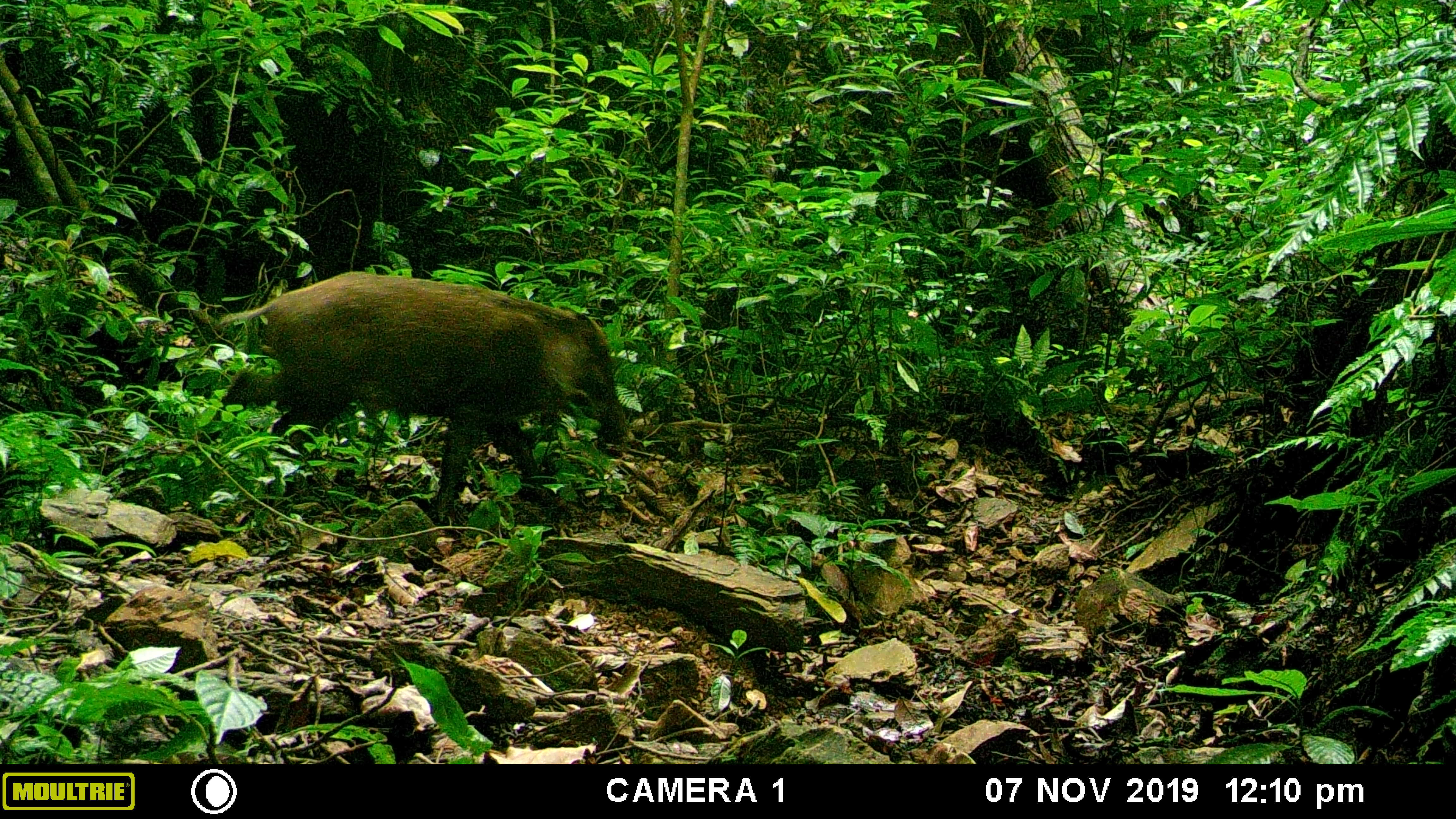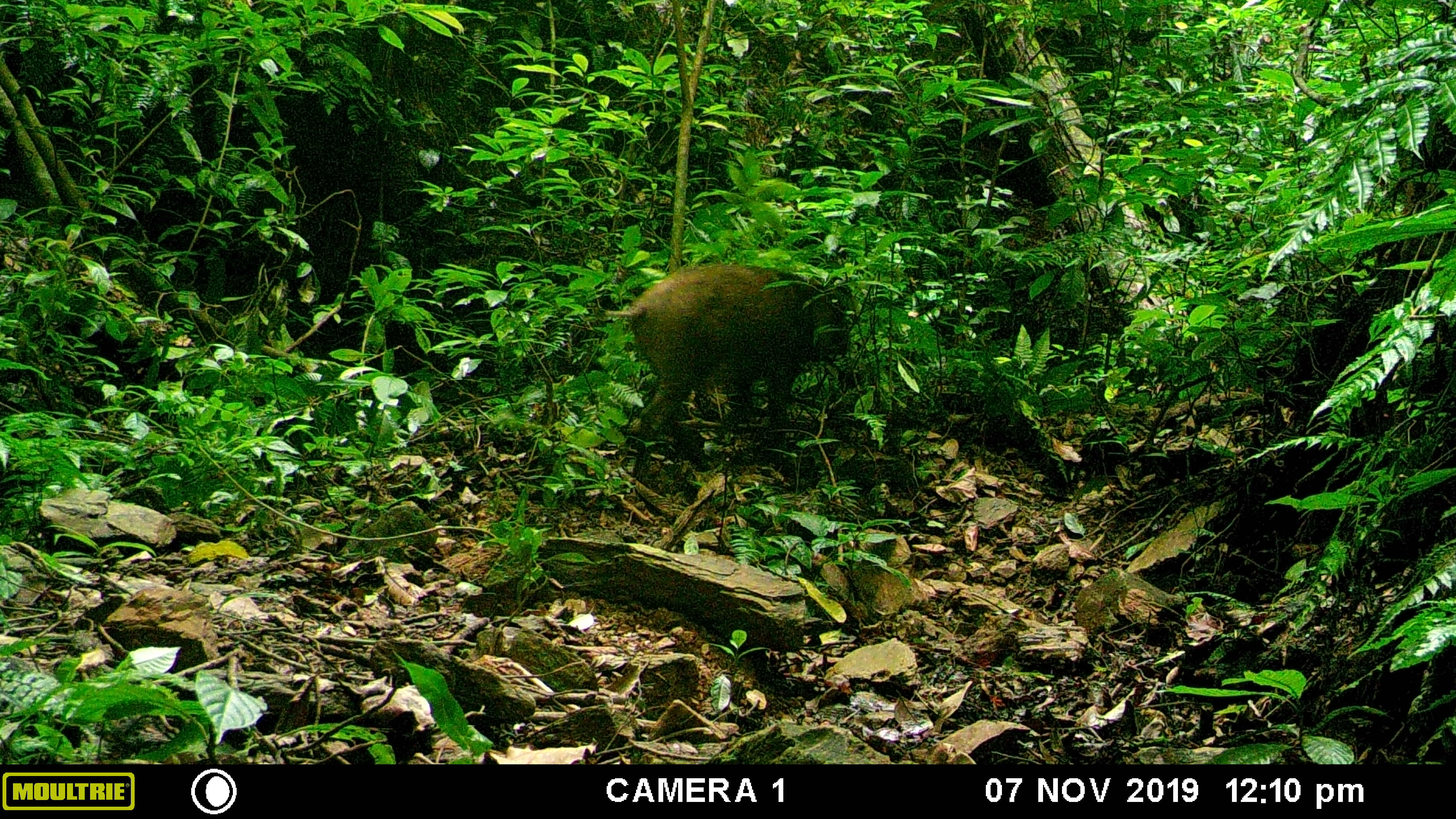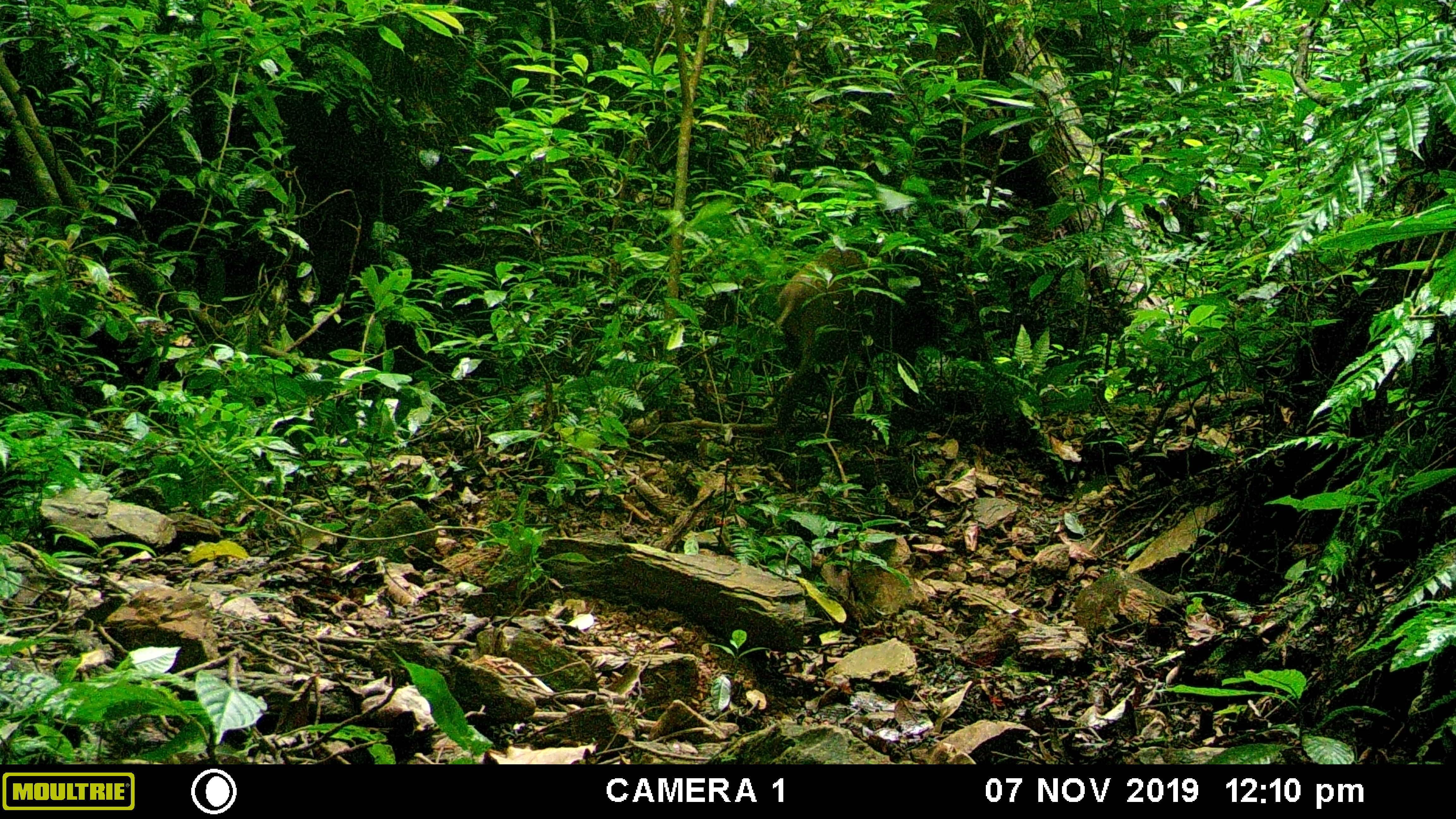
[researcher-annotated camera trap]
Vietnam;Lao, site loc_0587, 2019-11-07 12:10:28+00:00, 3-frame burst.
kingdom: Animalia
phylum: Chordata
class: Mammalia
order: Artiodactyla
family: Suidae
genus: Sus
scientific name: Sus scrofa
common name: eurasian wild pig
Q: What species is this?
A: Eurasian wild pig (Sus scrofa).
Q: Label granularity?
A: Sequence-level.